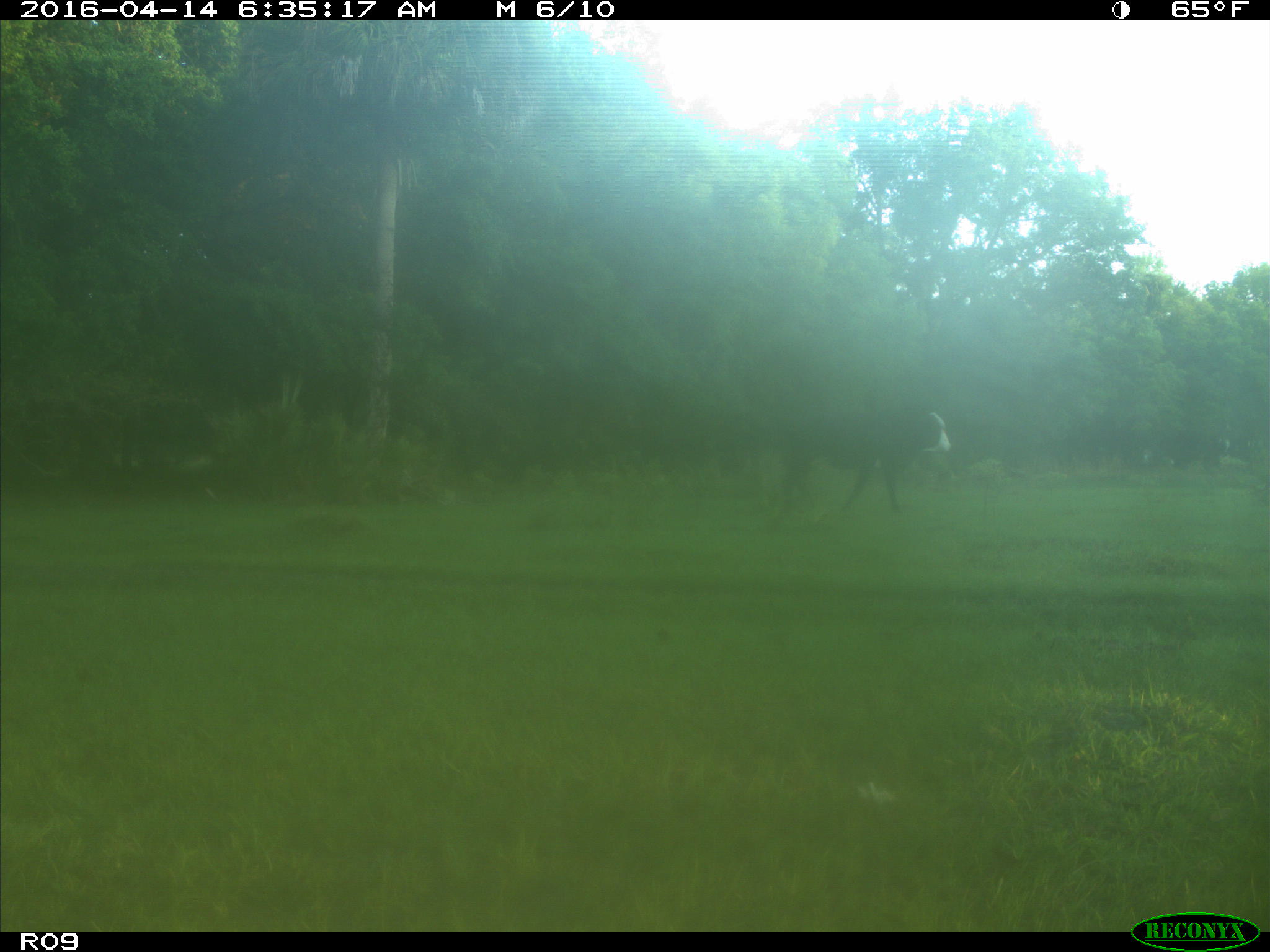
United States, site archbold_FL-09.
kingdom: Animalia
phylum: Chordata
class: Mammalia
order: Artiodactyla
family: Bovidae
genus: Bos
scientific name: Bos taurus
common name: domestic cow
Bos taurus (domestic cow).